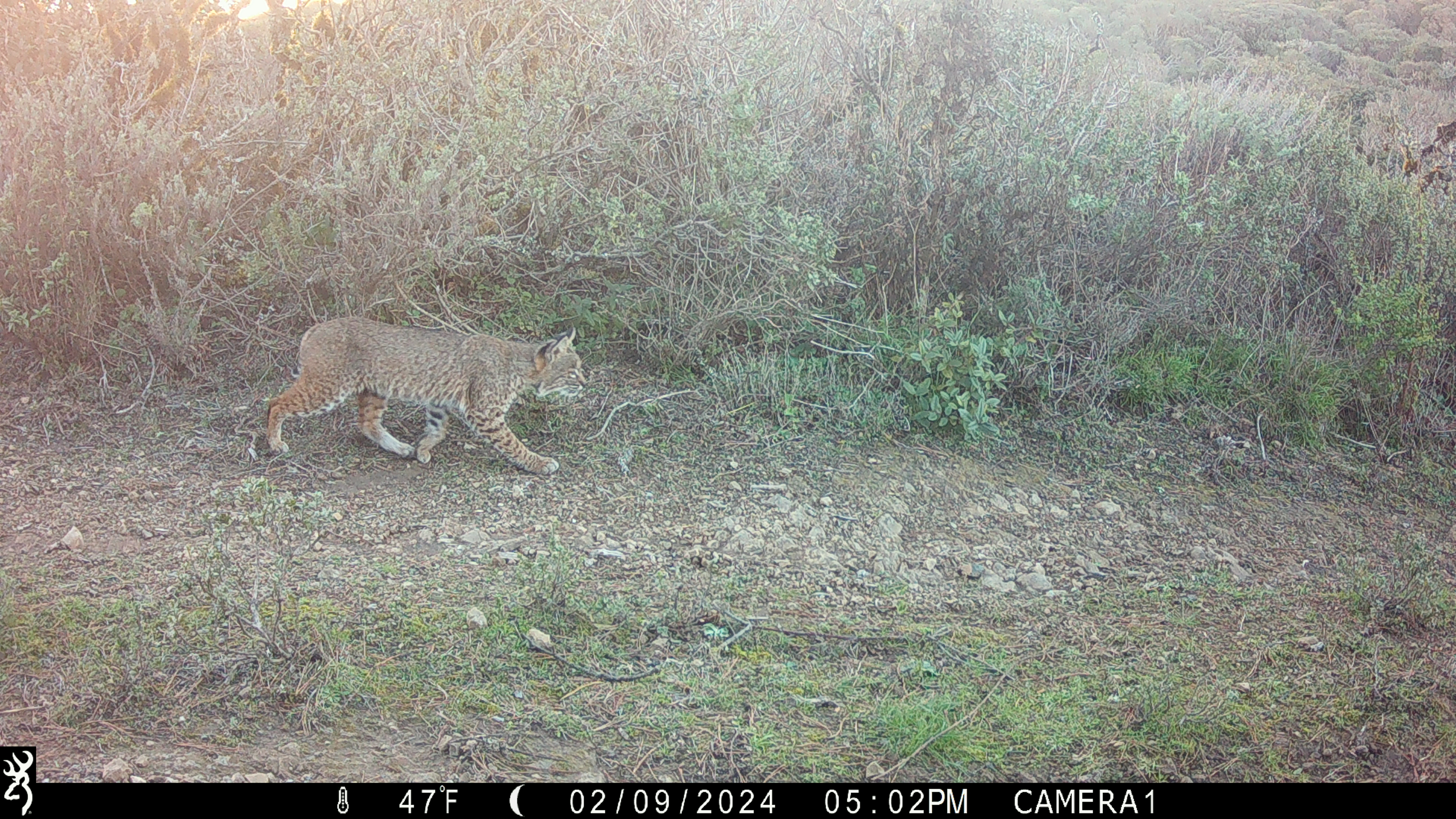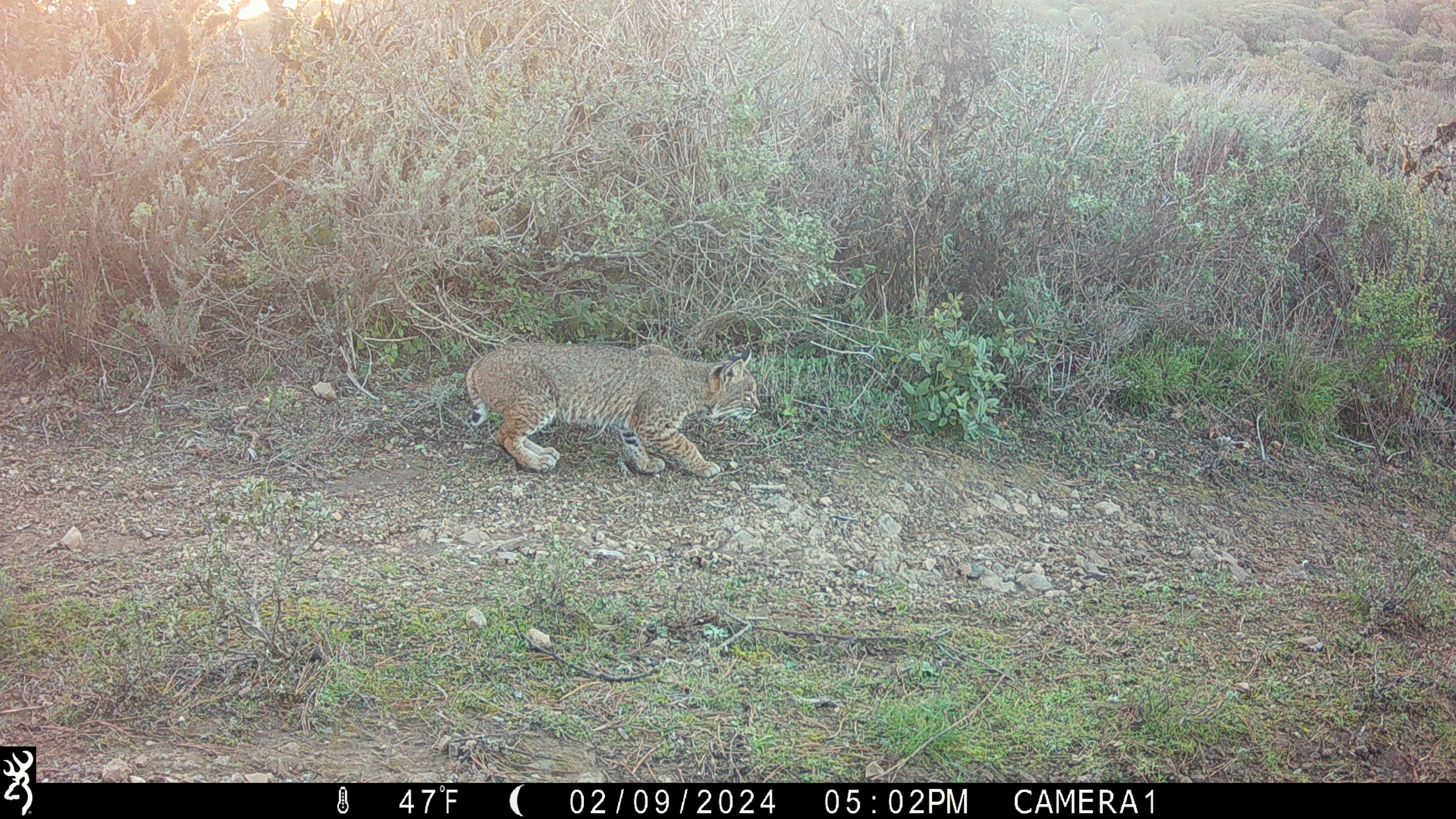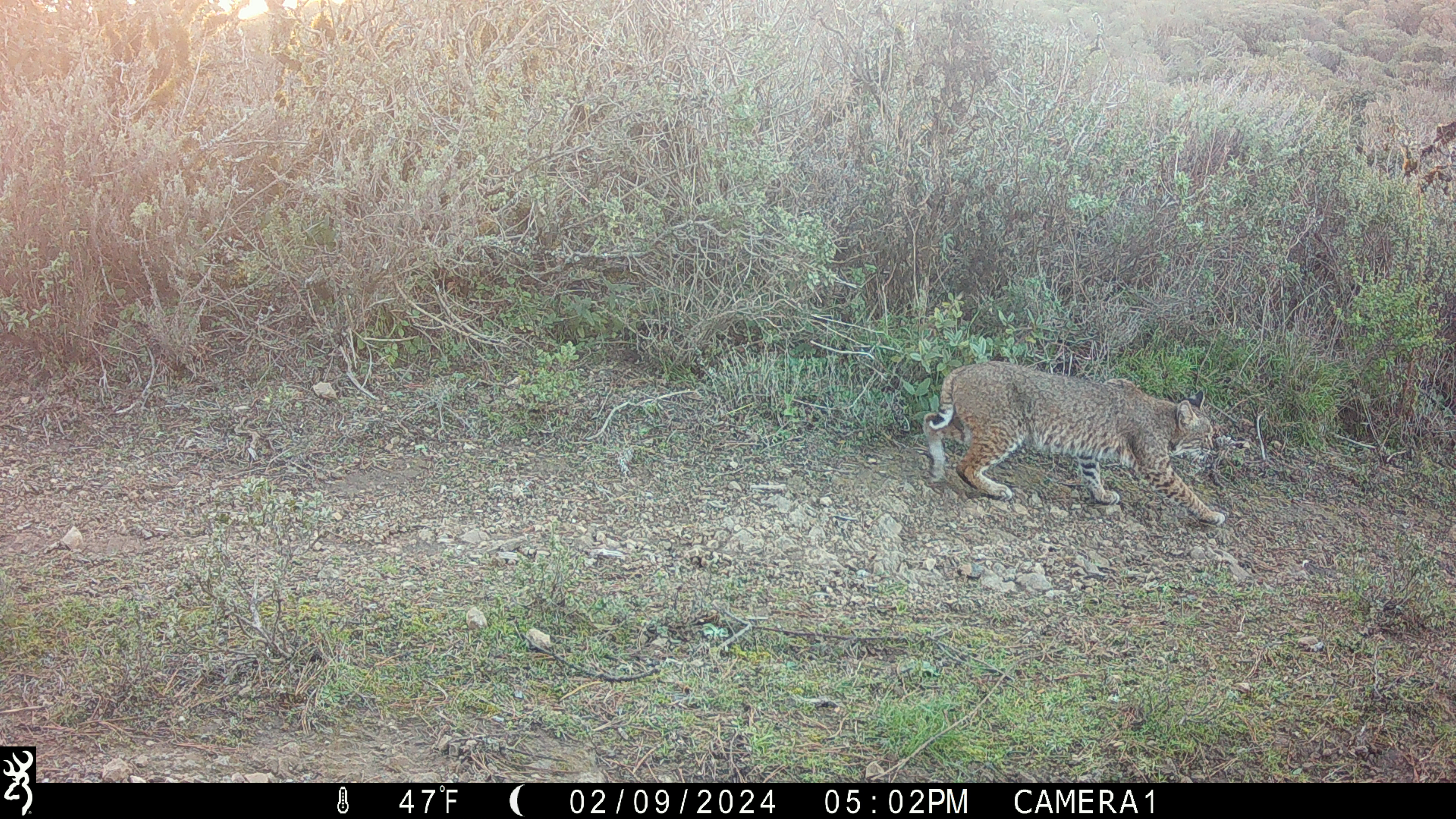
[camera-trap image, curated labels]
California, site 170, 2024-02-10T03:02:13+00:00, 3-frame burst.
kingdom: Animalia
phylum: Chordata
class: Mammalia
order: Carnivora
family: Felidae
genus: Lynx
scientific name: Lynx rufus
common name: bobcat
Bobcat (Lynx rufus).